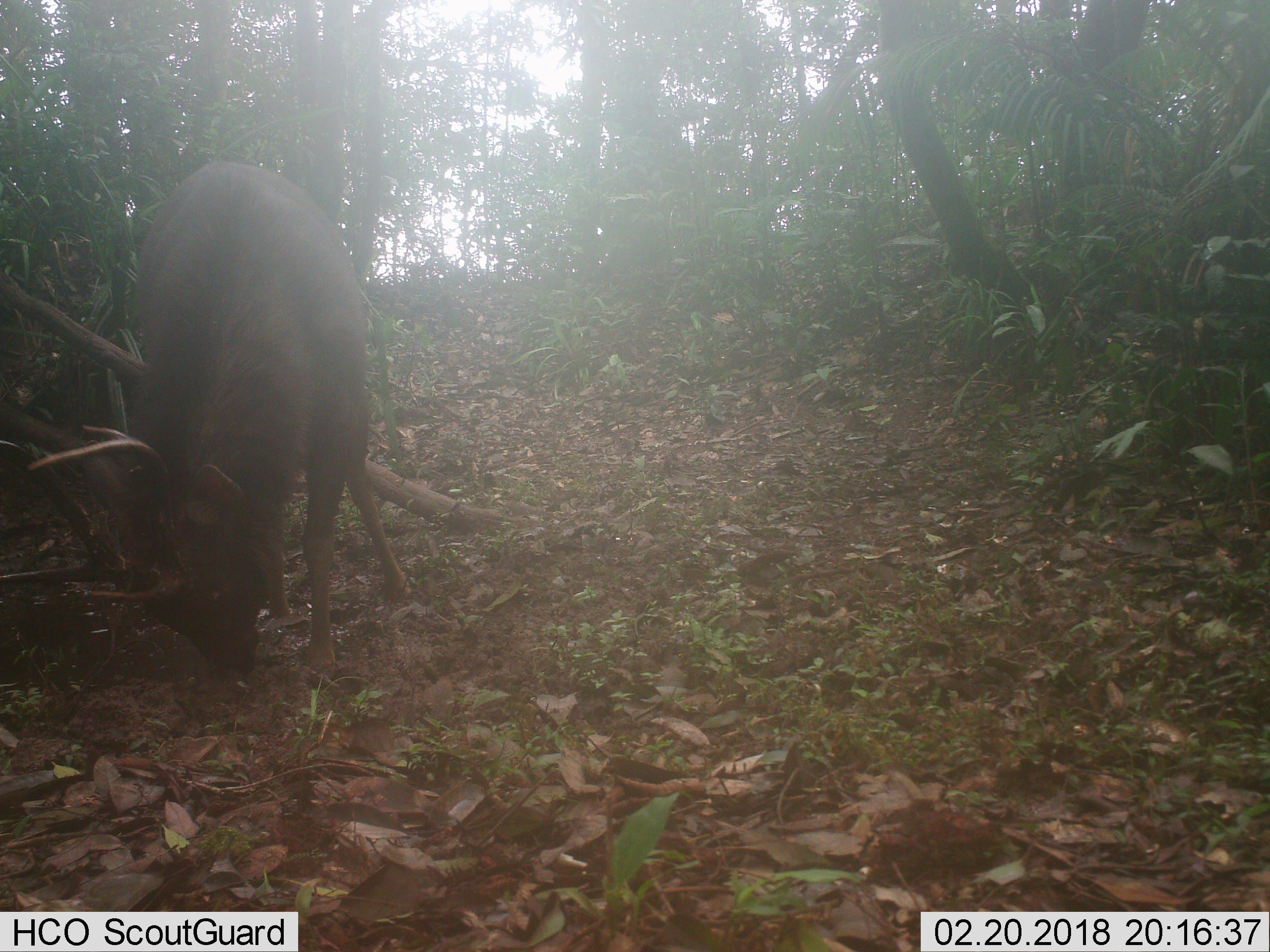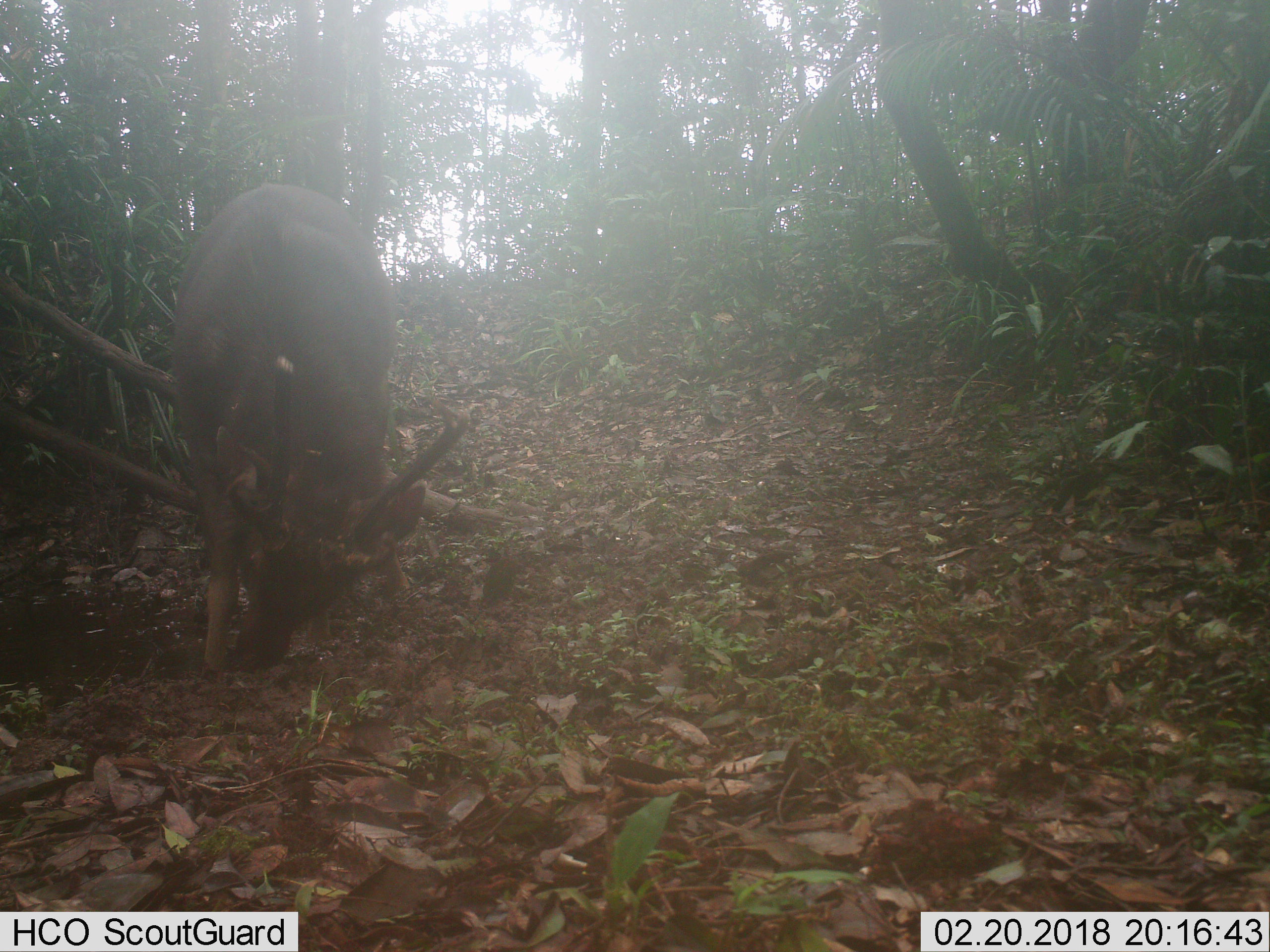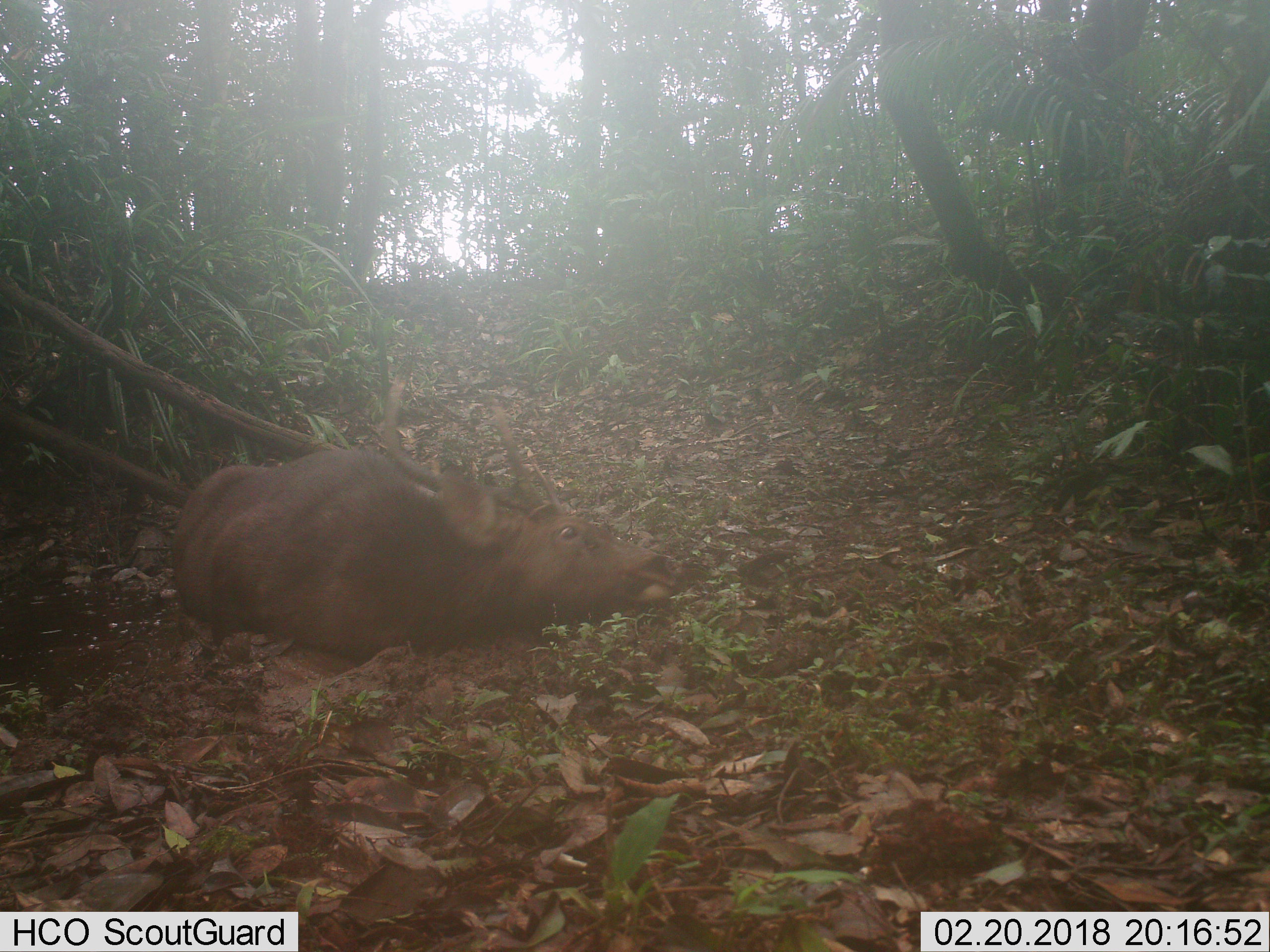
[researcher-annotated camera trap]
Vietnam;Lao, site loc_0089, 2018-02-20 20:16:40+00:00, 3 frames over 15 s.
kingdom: Animalia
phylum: Chordata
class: Mammalia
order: Artiodactyla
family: Cervidae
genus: Rusa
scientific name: Rusa unicolor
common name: sambar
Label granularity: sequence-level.